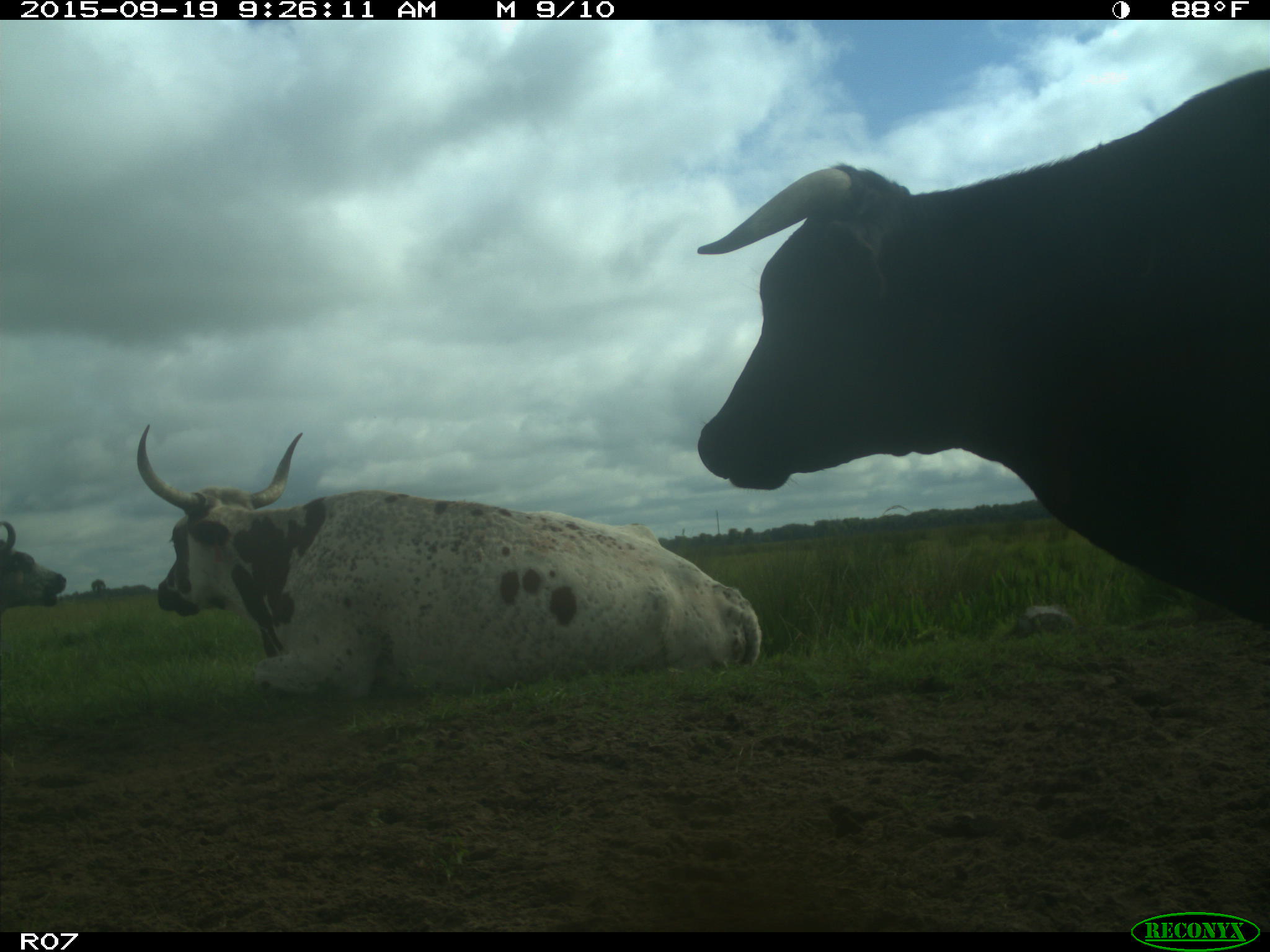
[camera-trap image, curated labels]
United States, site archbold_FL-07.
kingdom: Animalia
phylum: Chordata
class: Mammalia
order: Artiodactyla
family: Bovidae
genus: Bos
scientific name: Bos taurus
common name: domestic cow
Bos taurus (domestic cow).